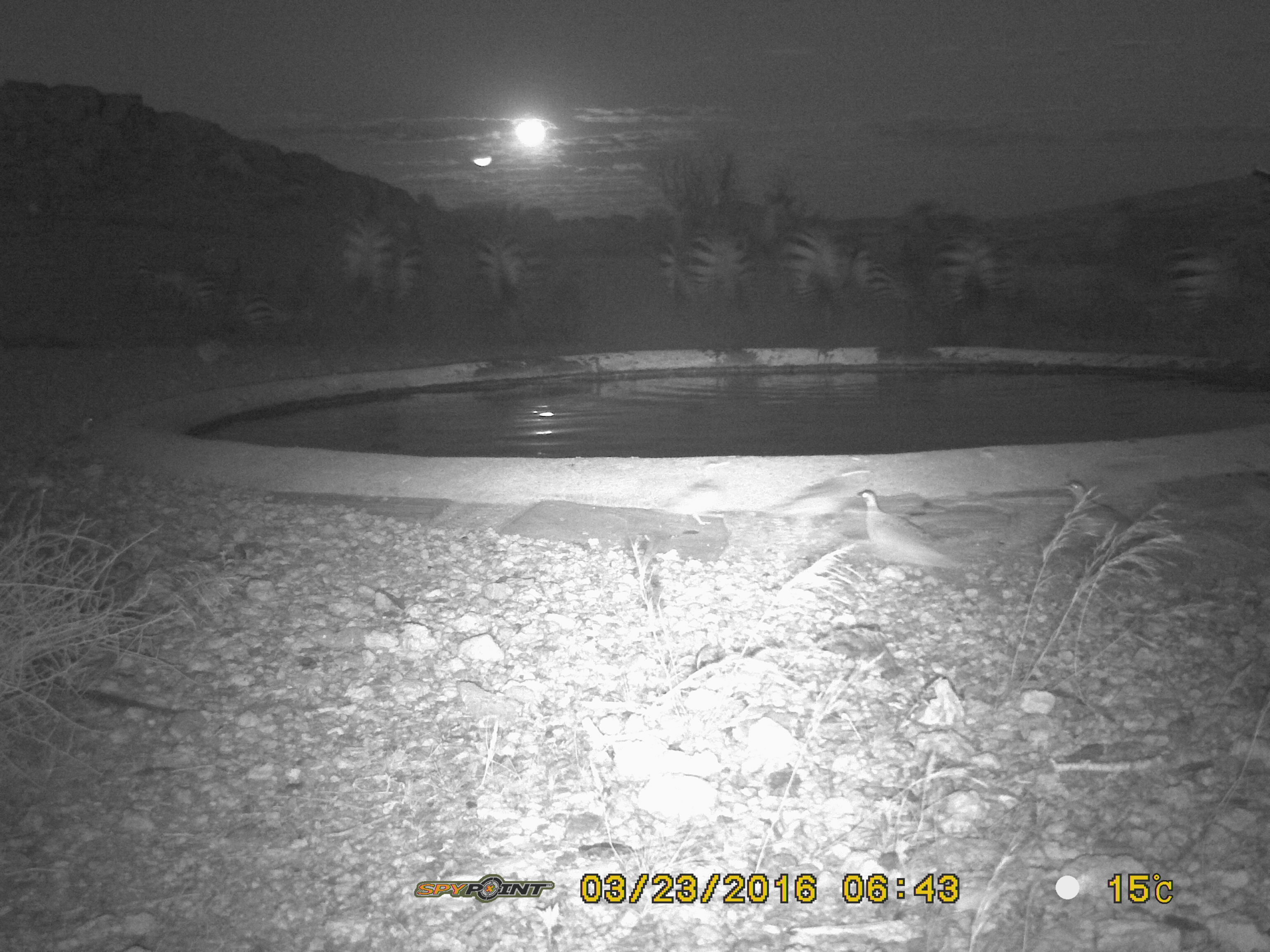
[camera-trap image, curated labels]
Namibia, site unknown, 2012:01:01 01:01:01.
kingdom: Animalia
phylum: Chordata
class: Mammalia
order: Perissodactyla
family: Equidae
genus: Equus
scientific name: Equus zebra hartmannae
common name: hartmann's mountain zebra